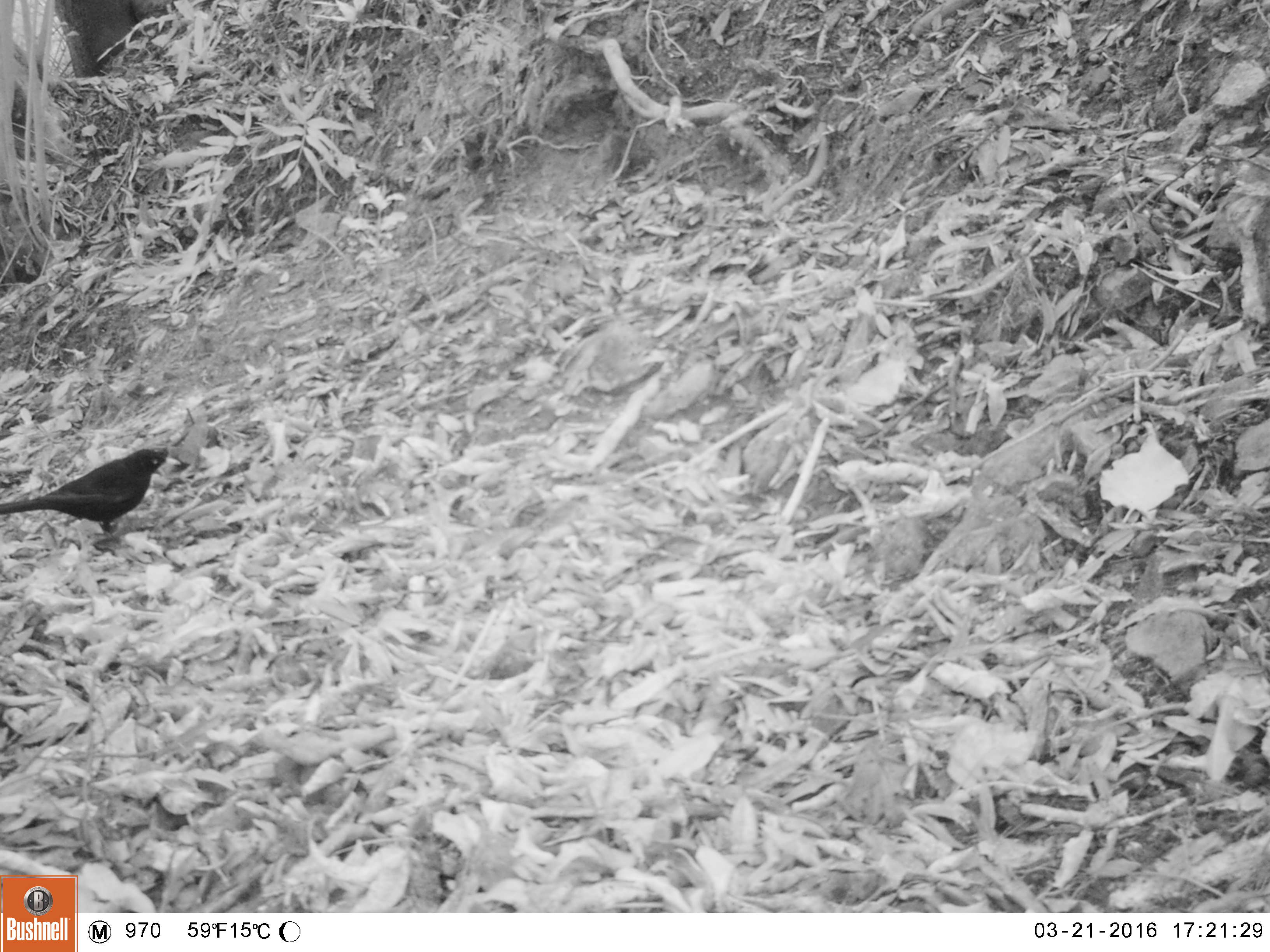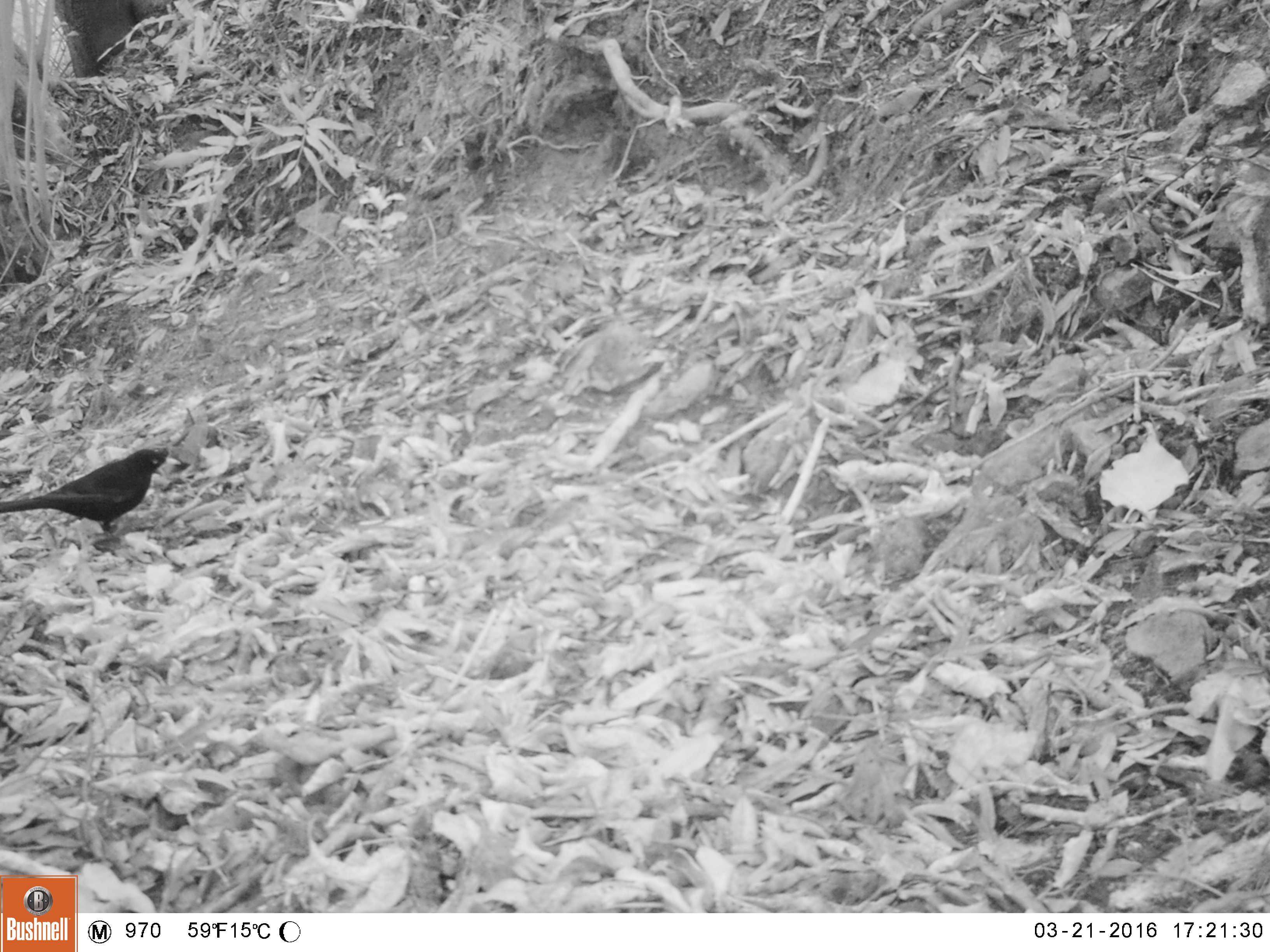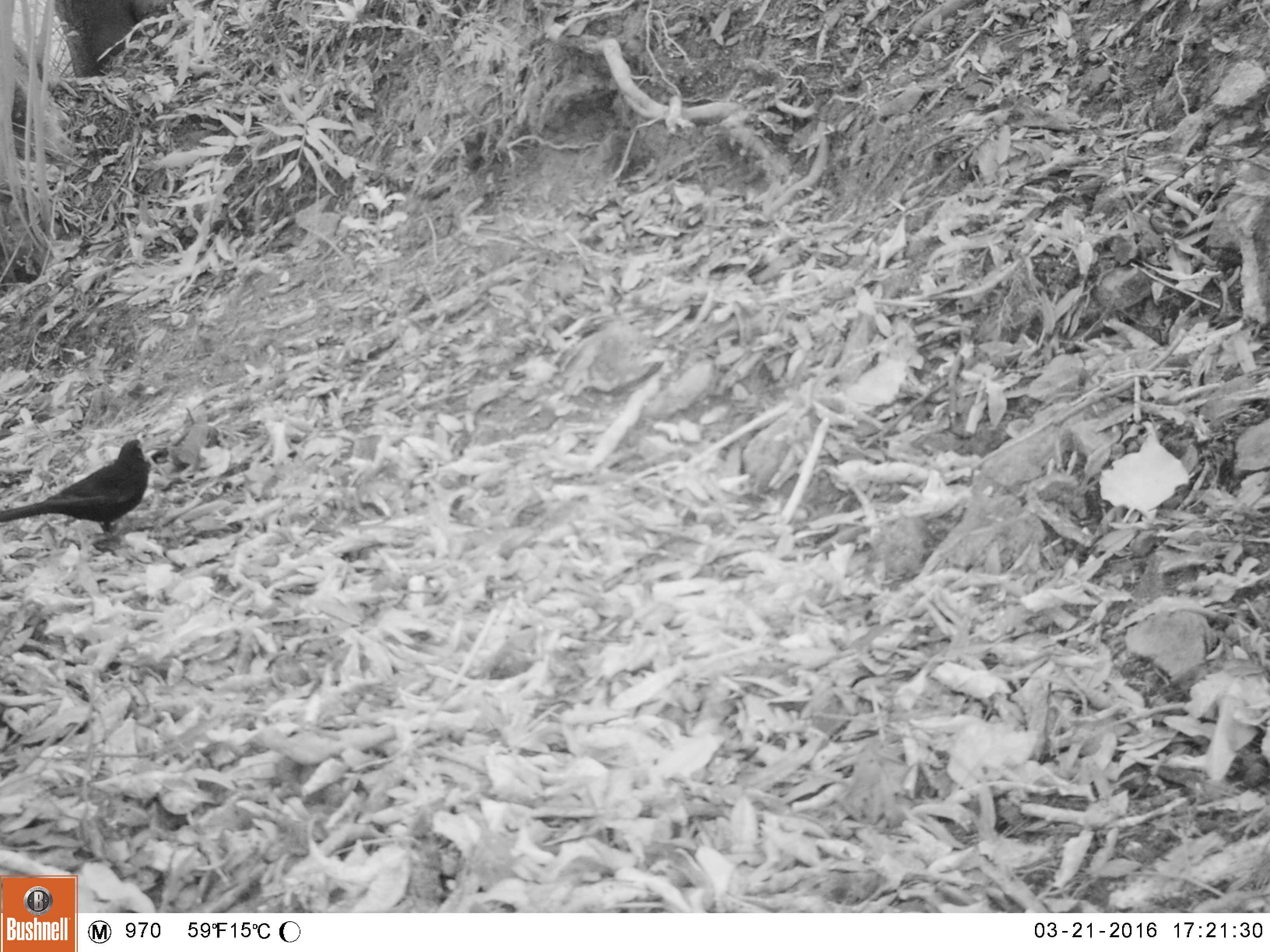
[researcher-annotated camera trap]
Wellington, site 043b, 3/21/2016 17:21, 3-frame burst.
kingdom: Animalia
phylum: Chordata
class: Aves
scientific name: Aves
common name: bird